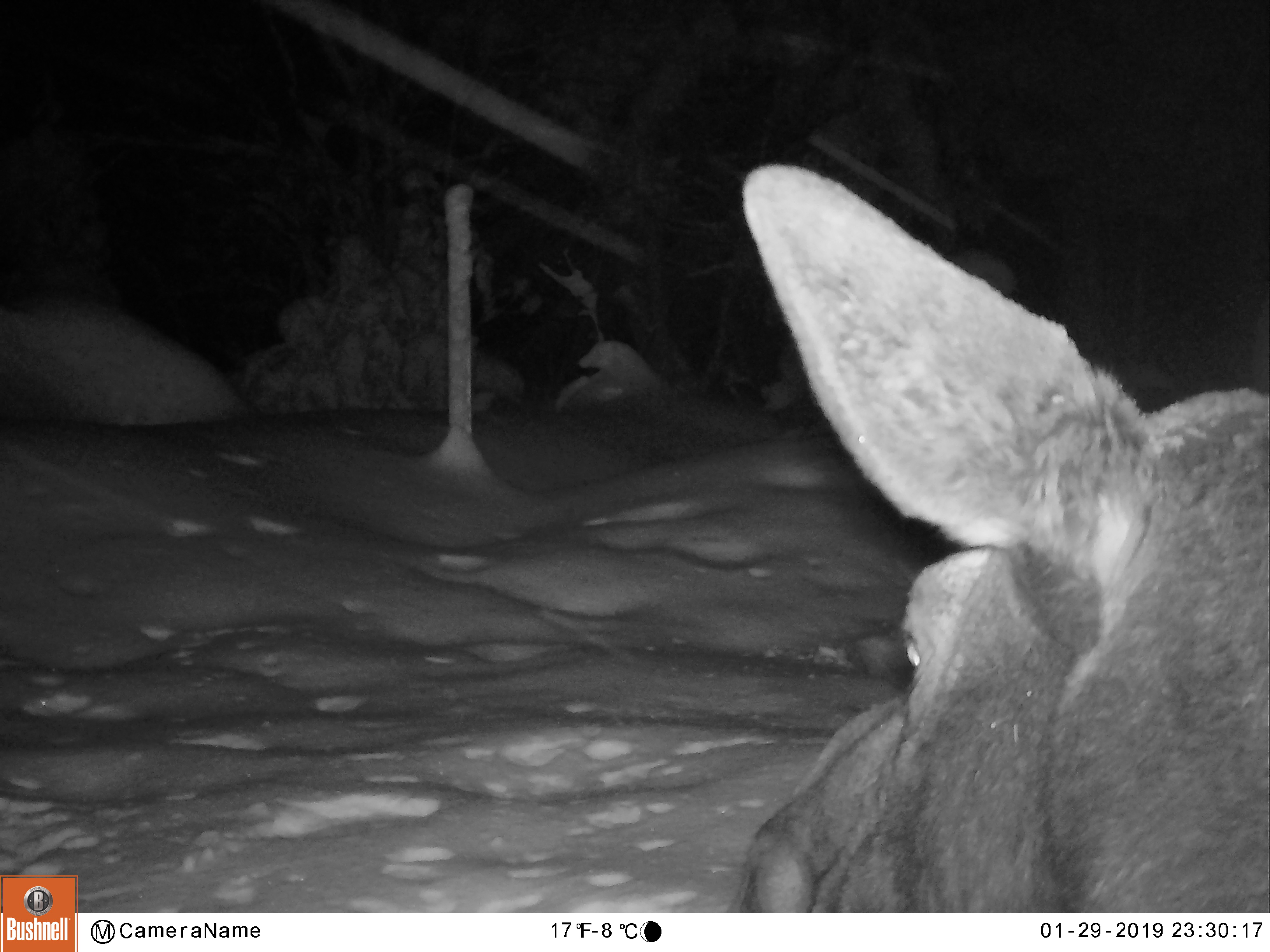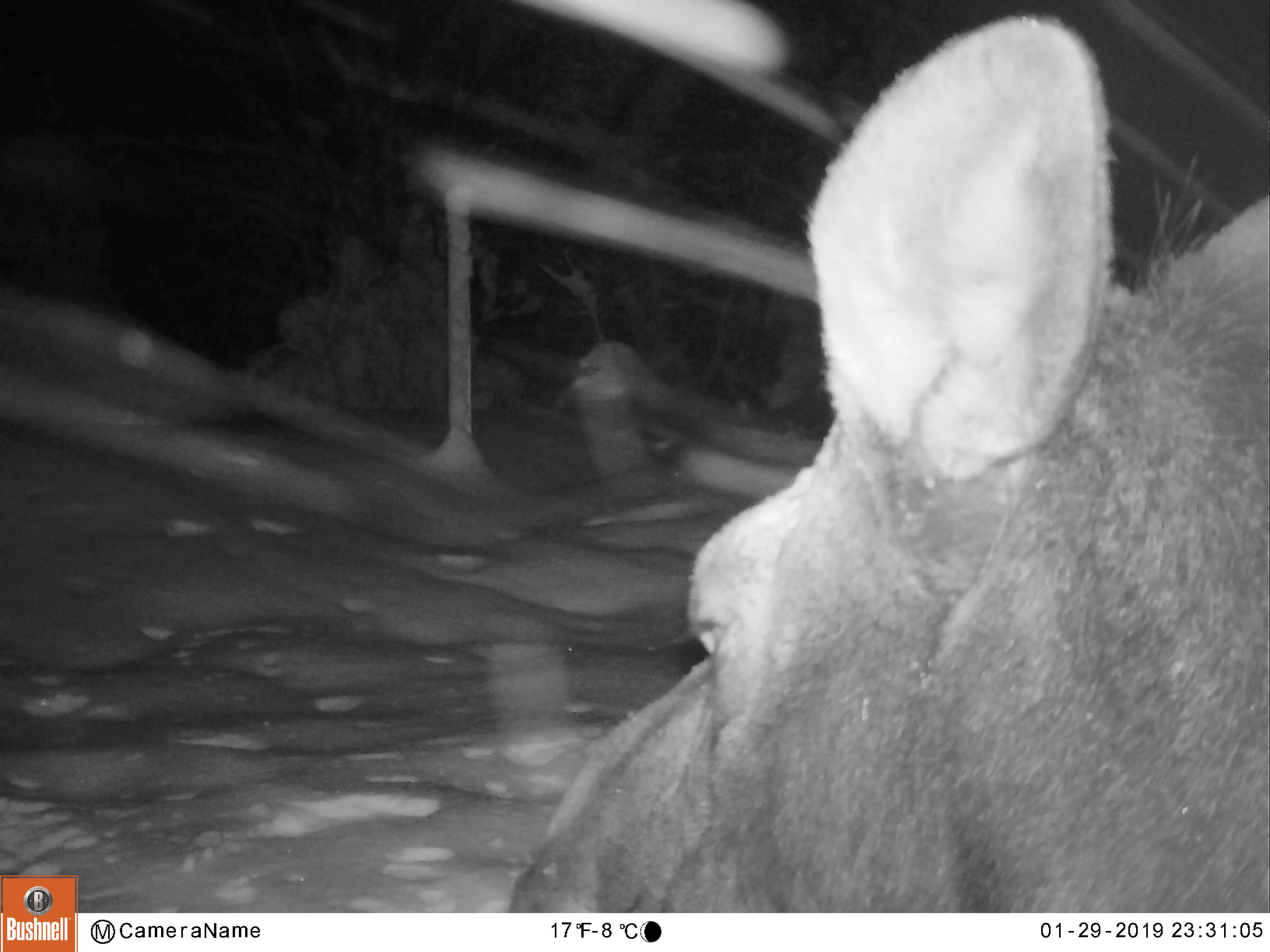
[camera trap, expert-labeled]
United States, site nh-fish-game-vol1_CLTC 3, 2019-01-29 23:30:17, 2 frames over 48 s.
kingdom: Animalia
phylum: Chordata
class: Mammalia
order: Artiodactyla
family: Cervidae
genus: Alces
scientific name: Alces alces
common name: moose